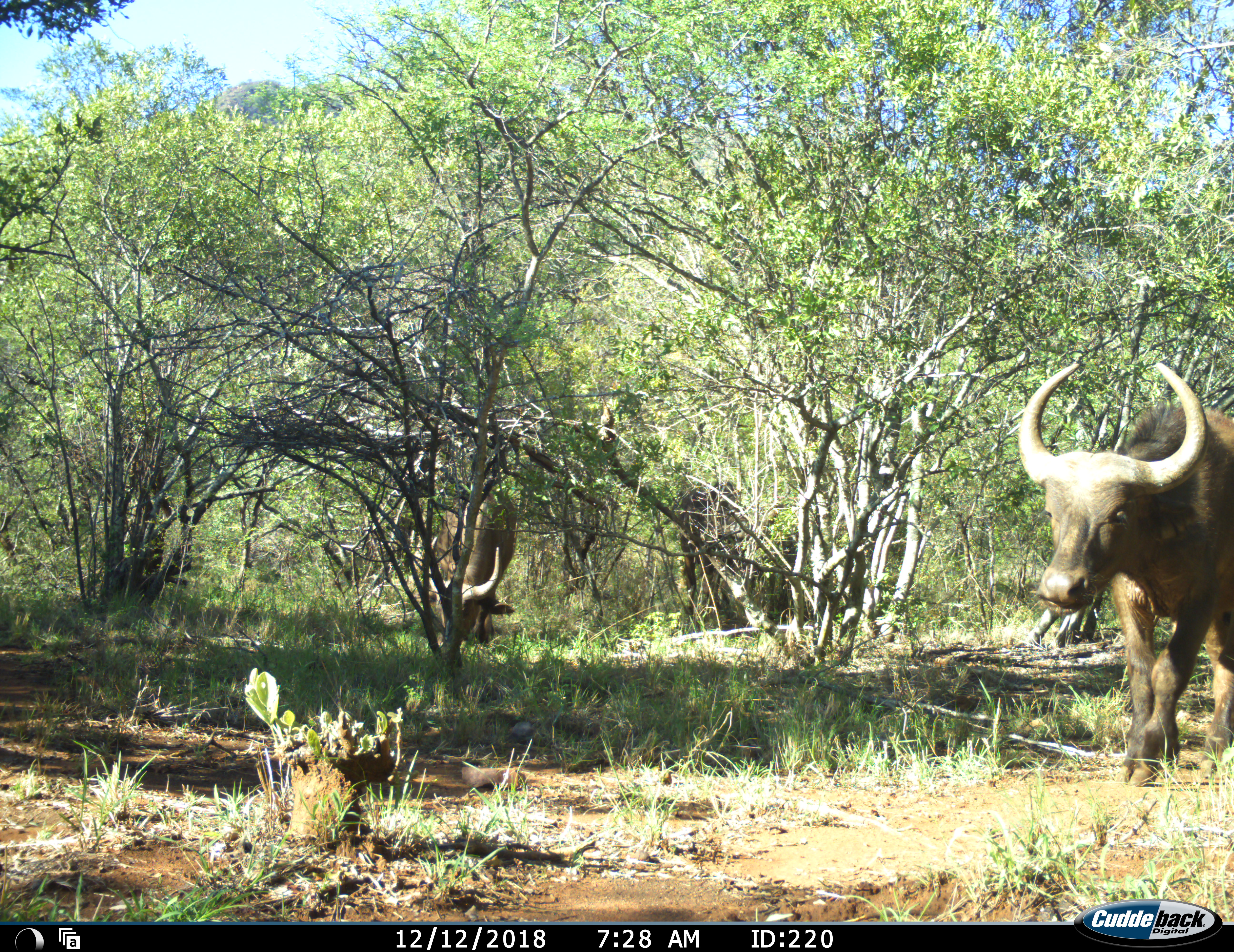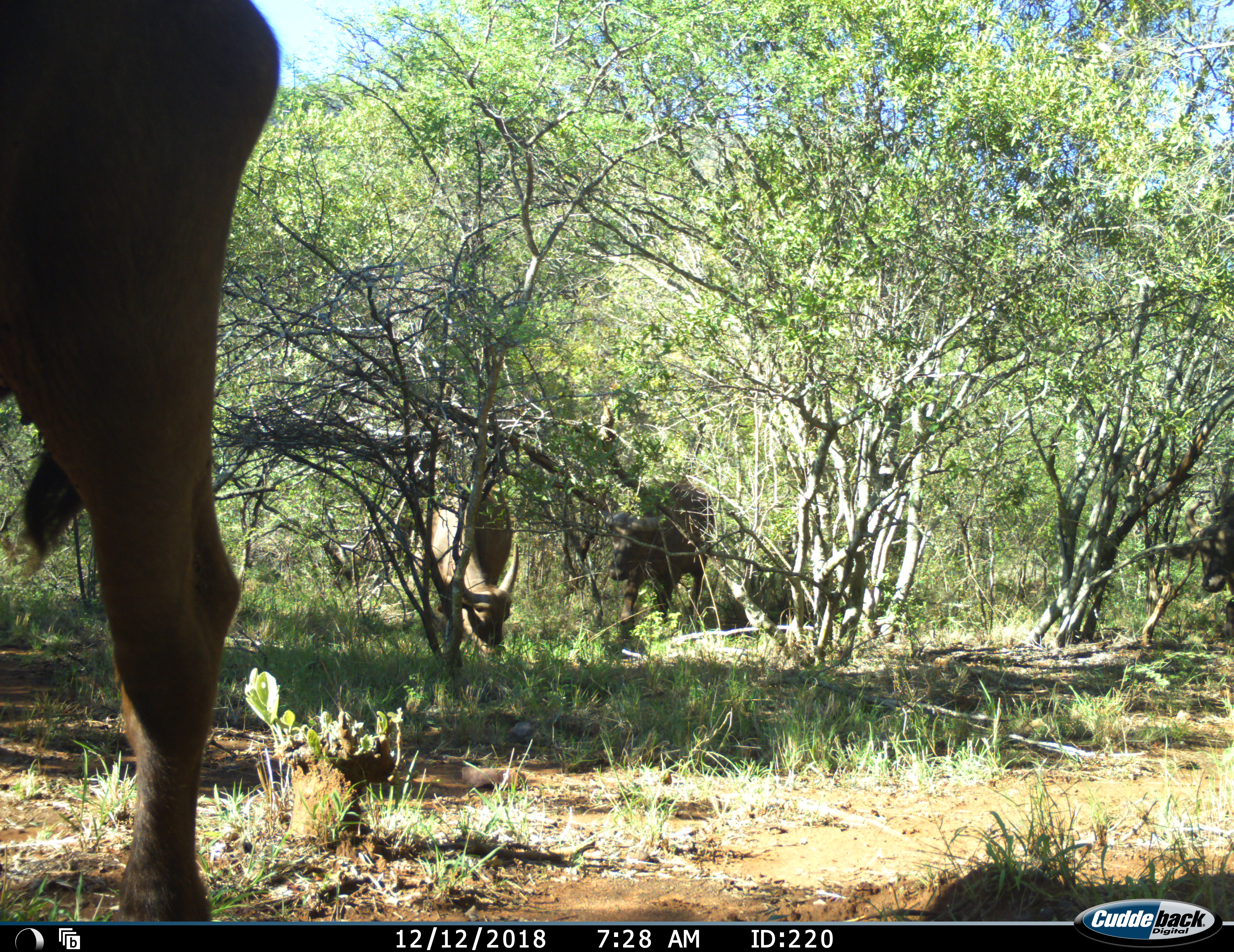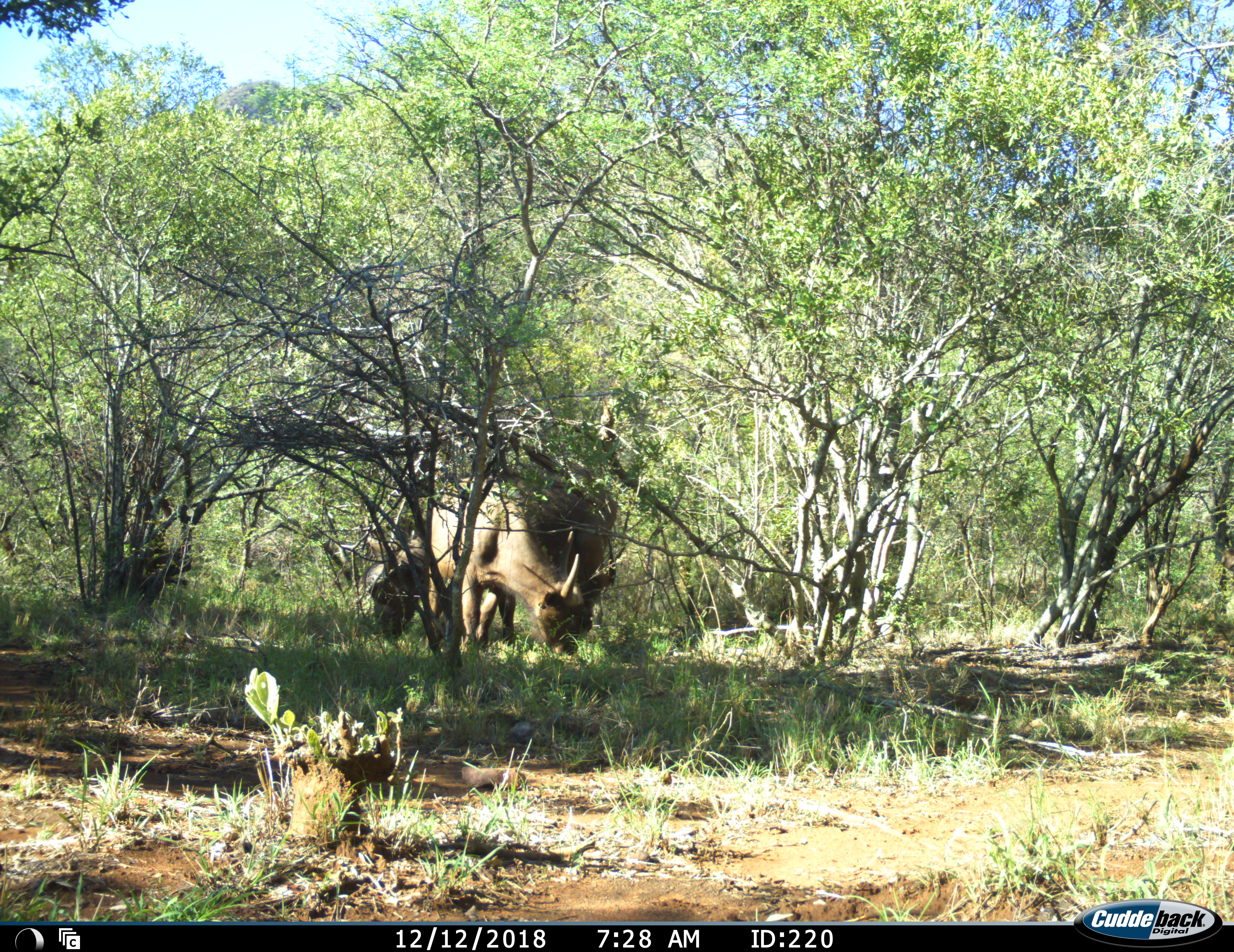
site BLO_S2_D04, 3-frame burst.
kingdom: Animalia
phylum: Chordata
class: Mammalia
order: Artiodactyla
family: Bovidae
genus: Syncerus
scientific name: Syncerus caffer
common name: african buffalo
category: buffalo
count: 3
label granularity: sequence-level